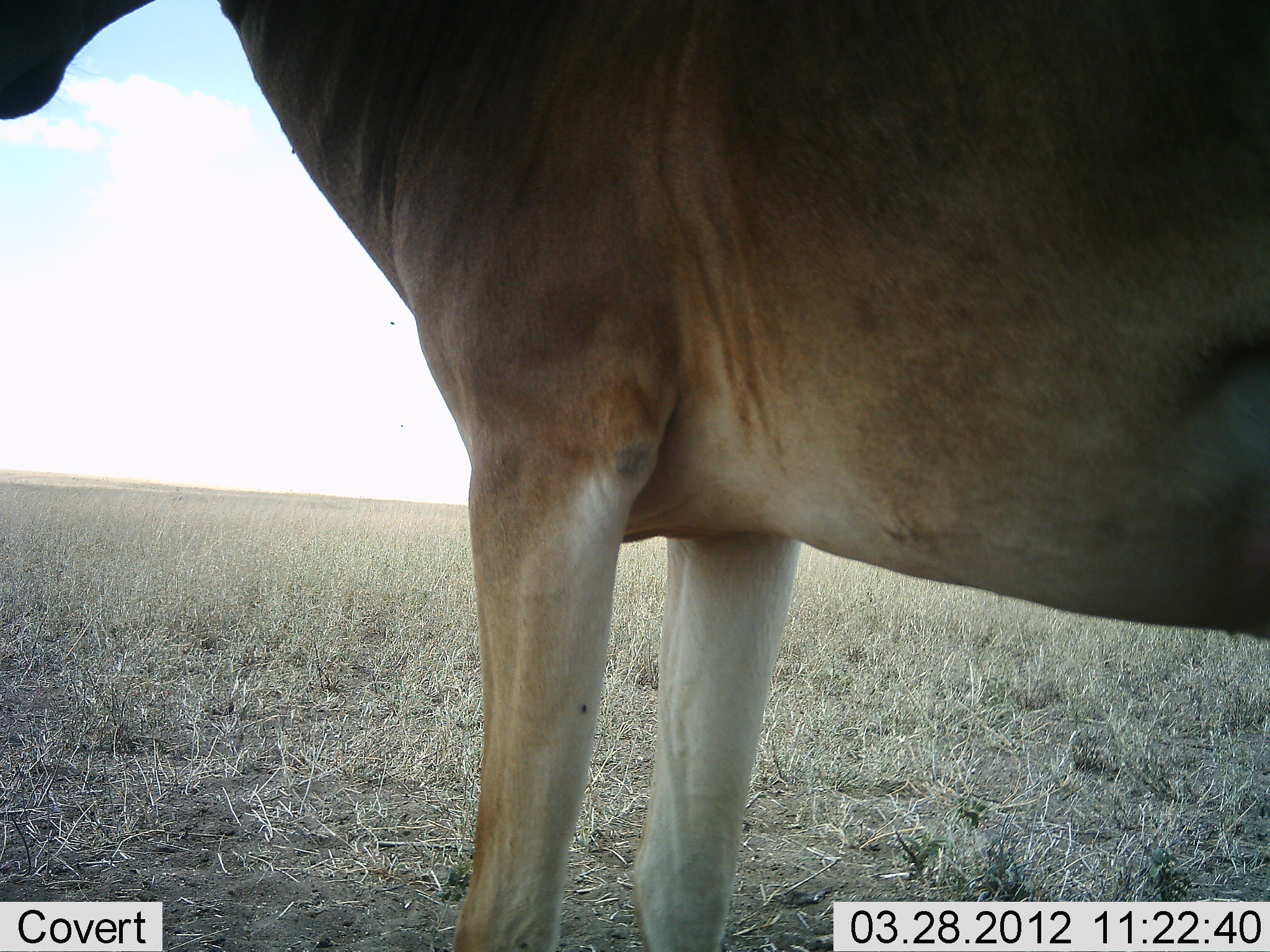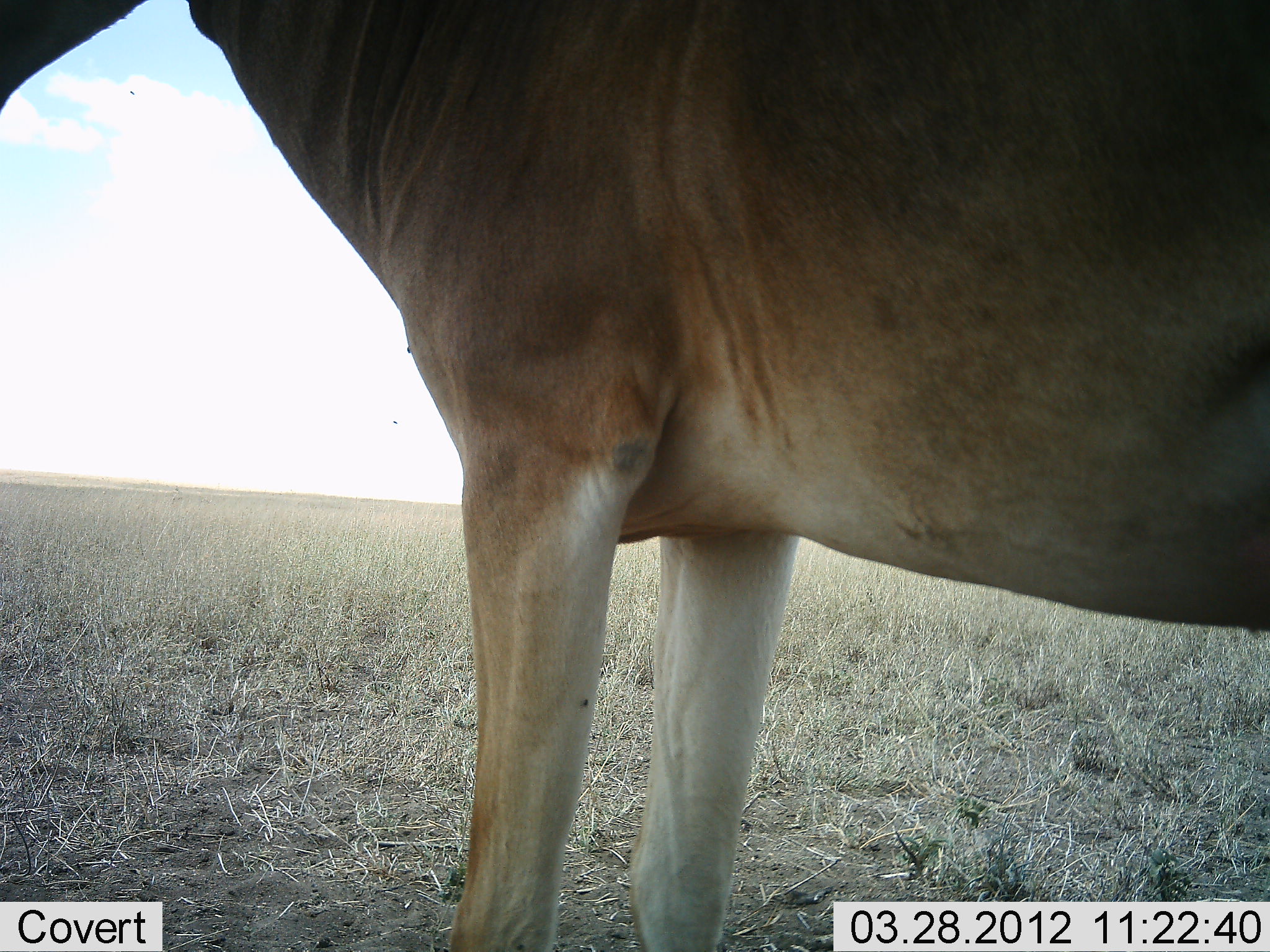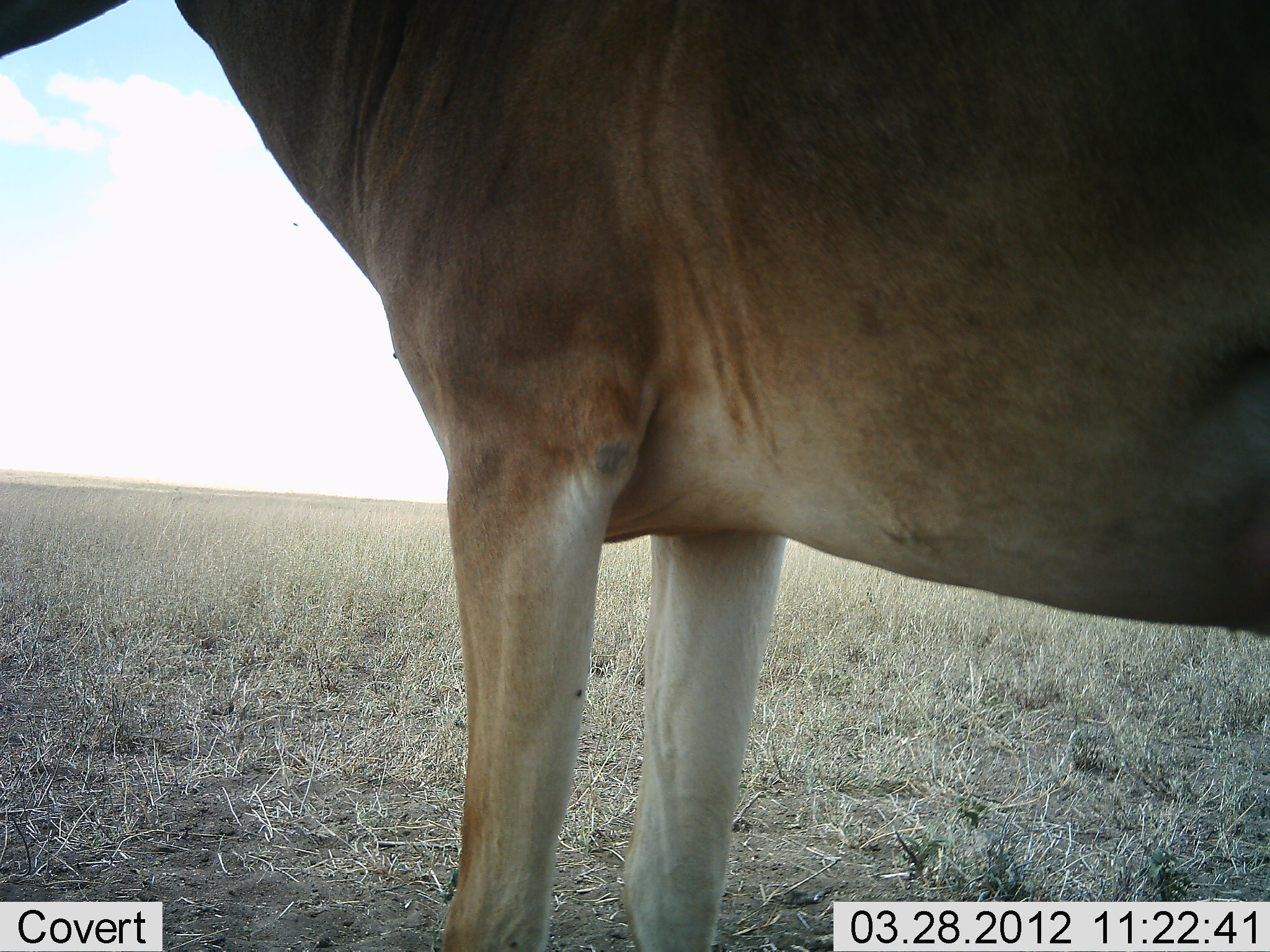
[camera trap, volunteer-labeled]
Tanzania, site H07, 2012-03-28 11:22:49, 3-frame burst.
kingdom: Animalia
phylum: Chordata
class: Mammalia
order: Artiodactyla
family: Bovidae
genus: Alcelaphus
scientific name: Alcelaphus buselaphus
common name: hartebeest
Hartebeest (Alcelaphus buselaphus), count 1. Behavior (volunteer vote fractions): standing 100%, resting 0%, moving 6%, interacting 0%. Young present (vote fraction): 0%. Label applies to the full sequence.